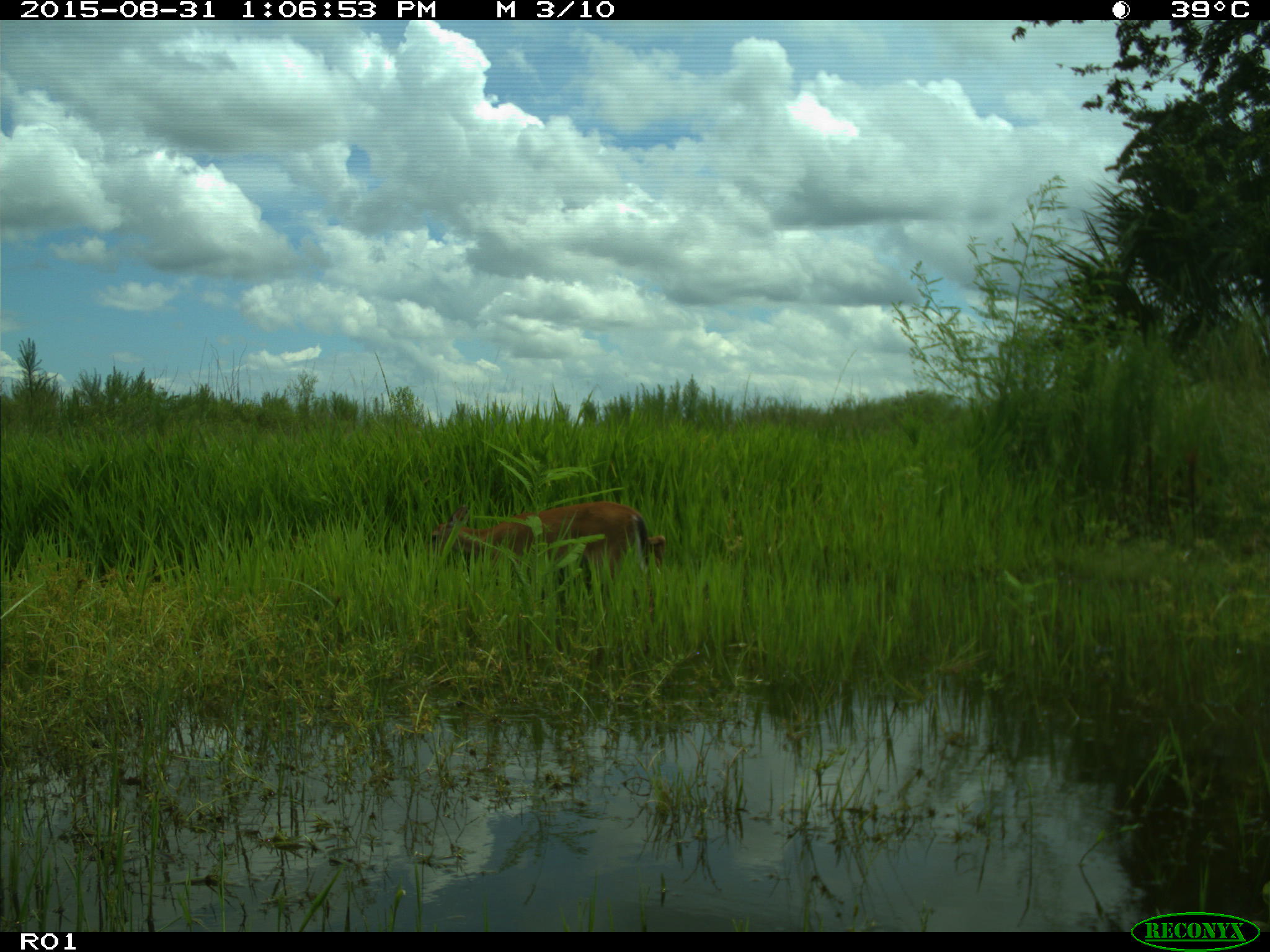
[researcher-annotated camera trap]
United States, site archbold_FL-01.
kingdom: Animalia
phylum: Chordata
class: Mammalia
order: Artiodactyla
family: Cervidae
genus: Odocoileus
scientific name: Odocoileus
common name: deer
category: unidentified deer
Unidentified deer (deer) (Odocoileus).